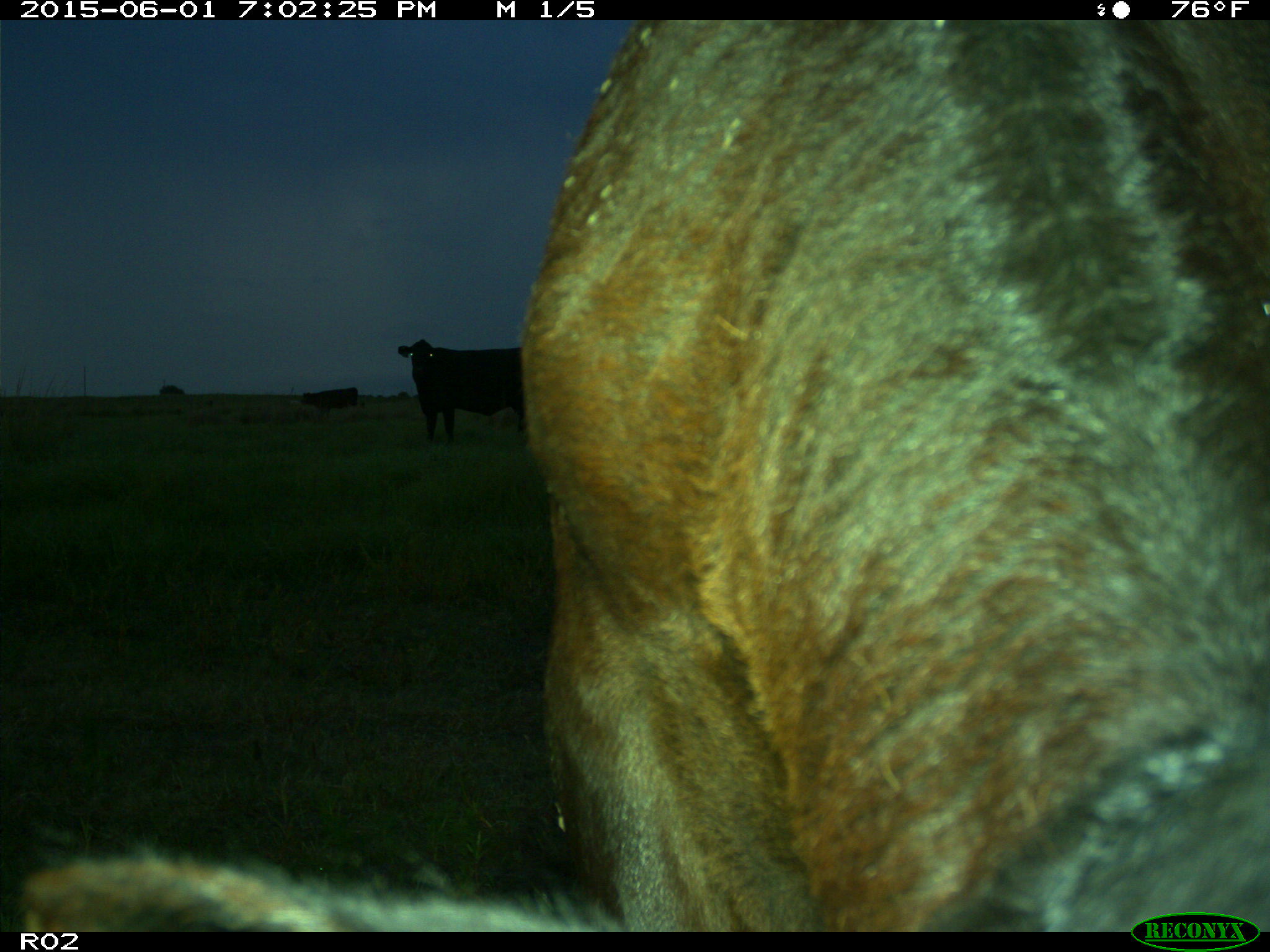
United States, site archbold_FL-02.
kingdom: Animalia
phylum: Chordata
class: Mammalia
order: Artiodactyla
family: Bovidae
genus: Bos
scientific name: Bos taurus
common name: domestic cow